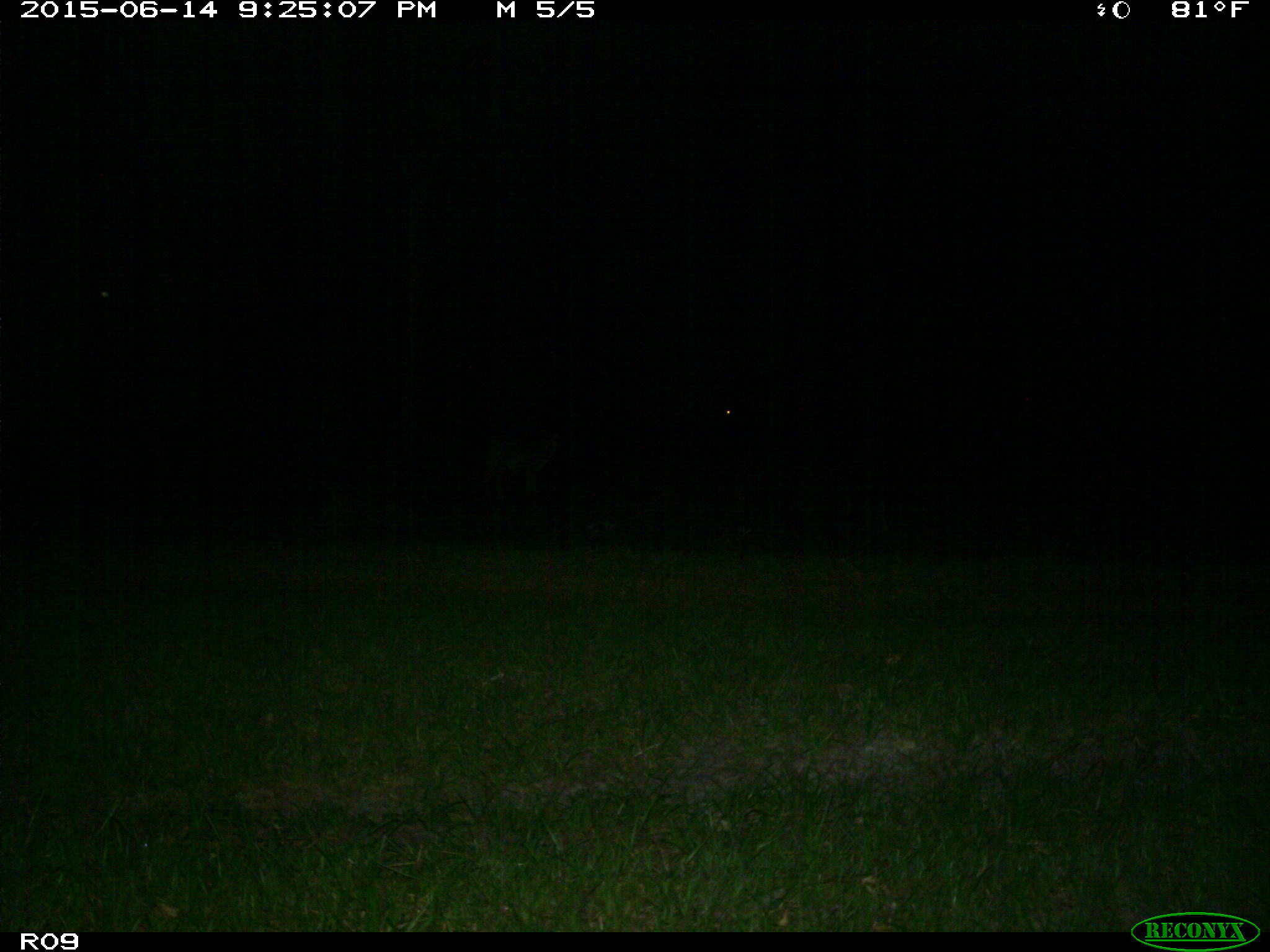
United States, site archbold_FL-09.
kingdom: Animalia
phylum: Chordata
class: Mammalia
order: Artiodactyla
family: Bovidae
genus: Bos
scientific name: Bos taurus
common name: domestic cow